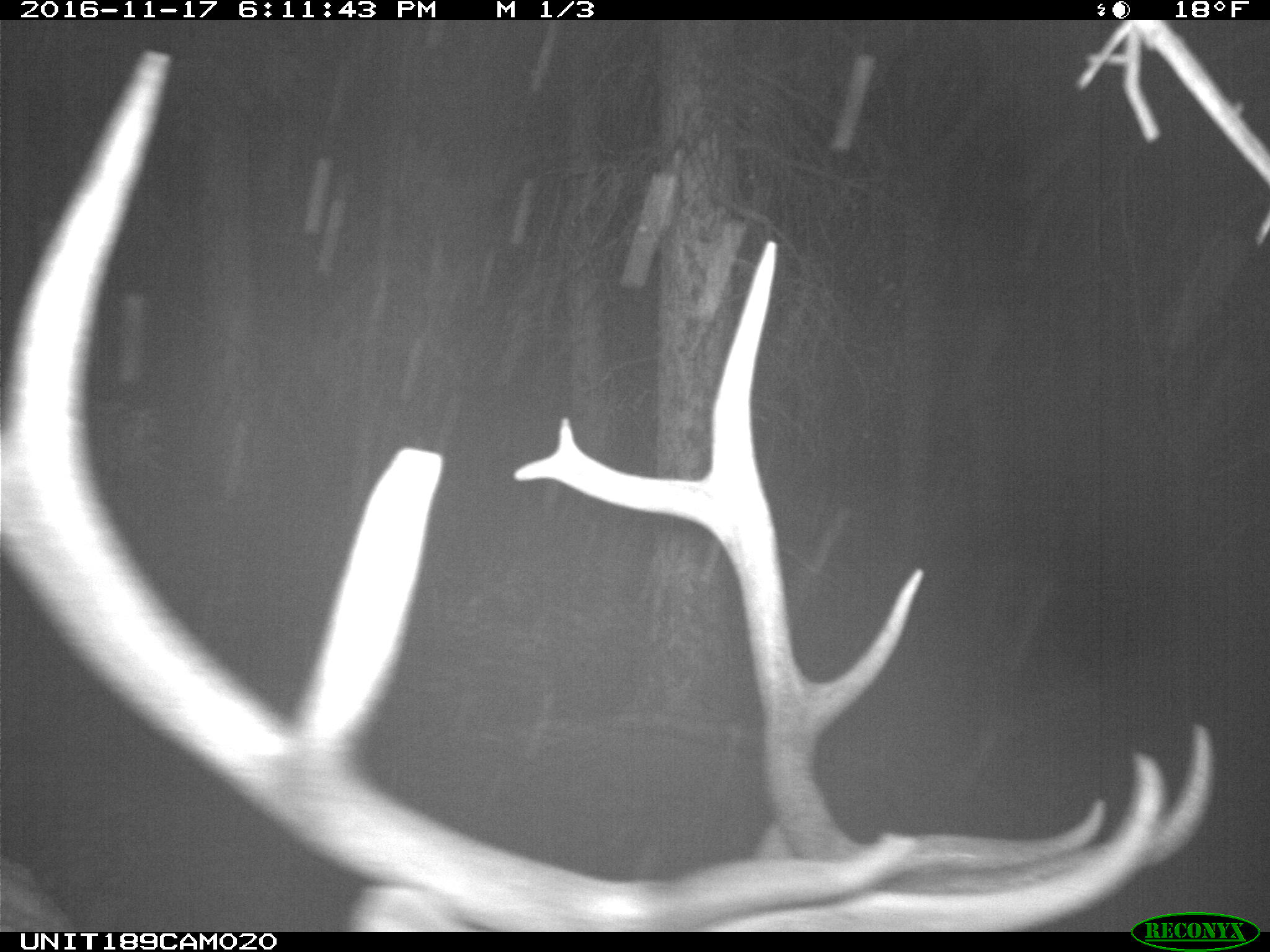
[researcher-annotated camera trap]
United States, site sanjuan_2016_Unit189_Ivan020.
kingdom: Animalia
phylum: Chordata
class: Mammalia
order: Artiodactyla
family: Cervidae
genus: Cervus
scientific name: Cervus elaphus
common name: red deer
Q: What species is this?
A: Cervus elaphus (red deer).